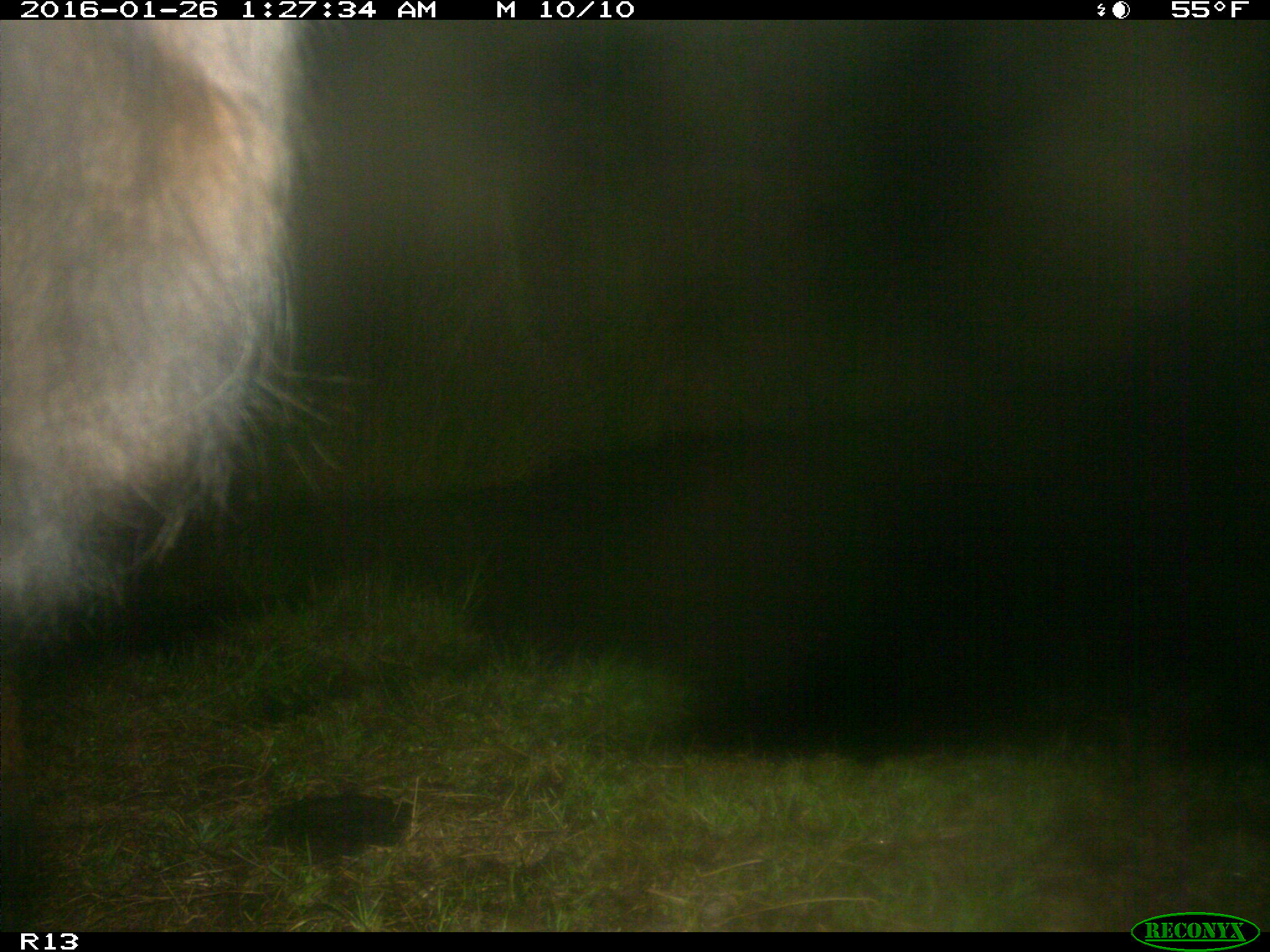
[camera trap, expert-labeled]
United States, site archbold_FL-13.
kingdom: Animalia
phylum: Chordata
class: Mammalia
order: Artiodactyla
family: Bovidae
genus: Bos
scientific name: Bos taurus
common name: domestic cow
Bos taurus (domestic cow).